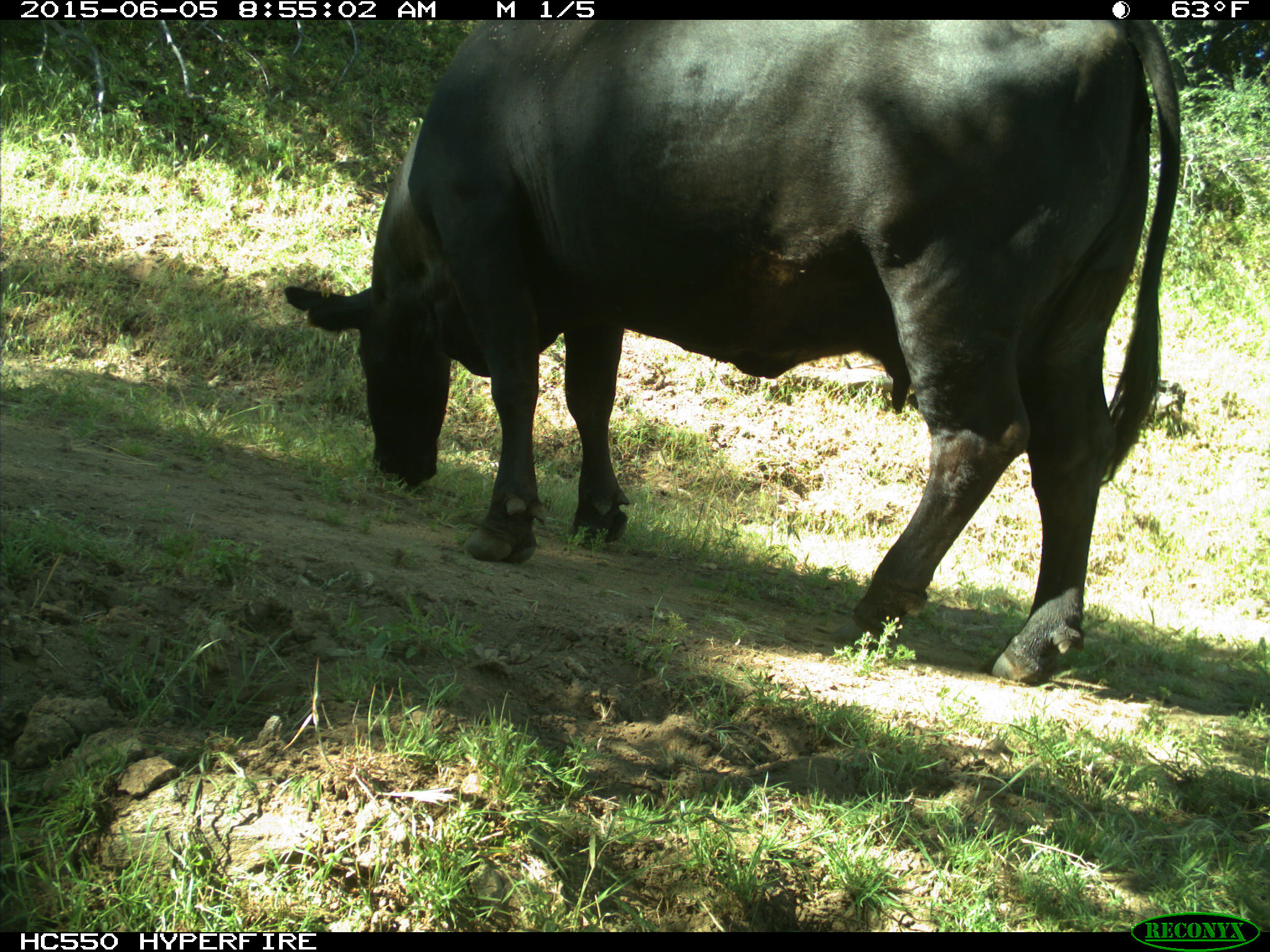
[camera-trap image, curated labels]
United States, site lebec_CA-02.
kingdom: Animalia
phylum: Chordata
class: Mammalia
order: Artiodactyla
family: Bovidae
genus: Bos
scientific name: Bos taurus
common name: domestic cow